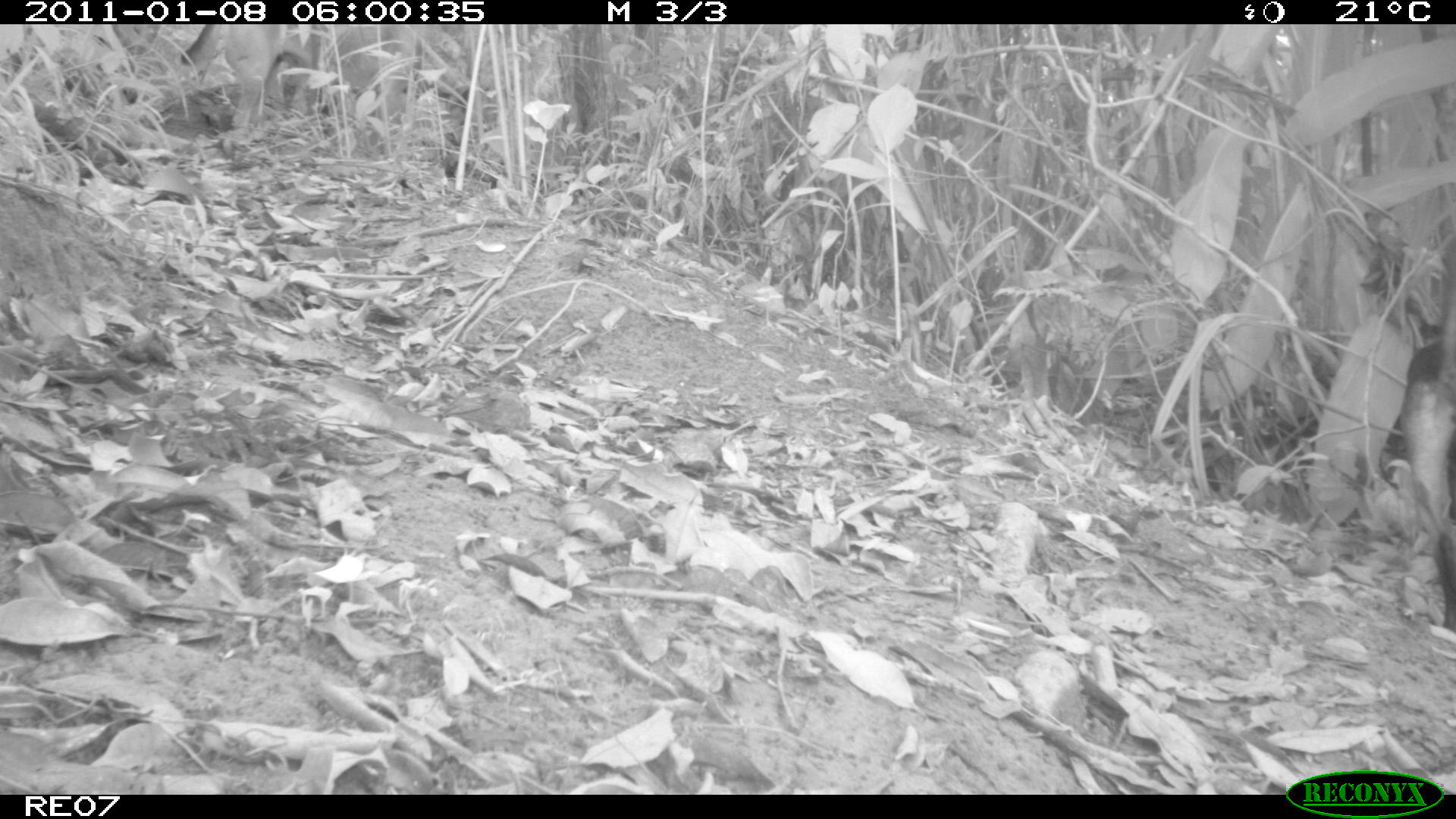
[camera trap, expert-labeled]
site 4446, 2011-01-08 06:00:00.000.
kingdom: Animalia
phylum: Chordata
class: Mammalia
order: Carnivora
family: Canidae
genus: Canis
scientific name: Canis familiaris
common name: domestic dog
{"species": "Canis familiaris (domestic dog)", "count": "2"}